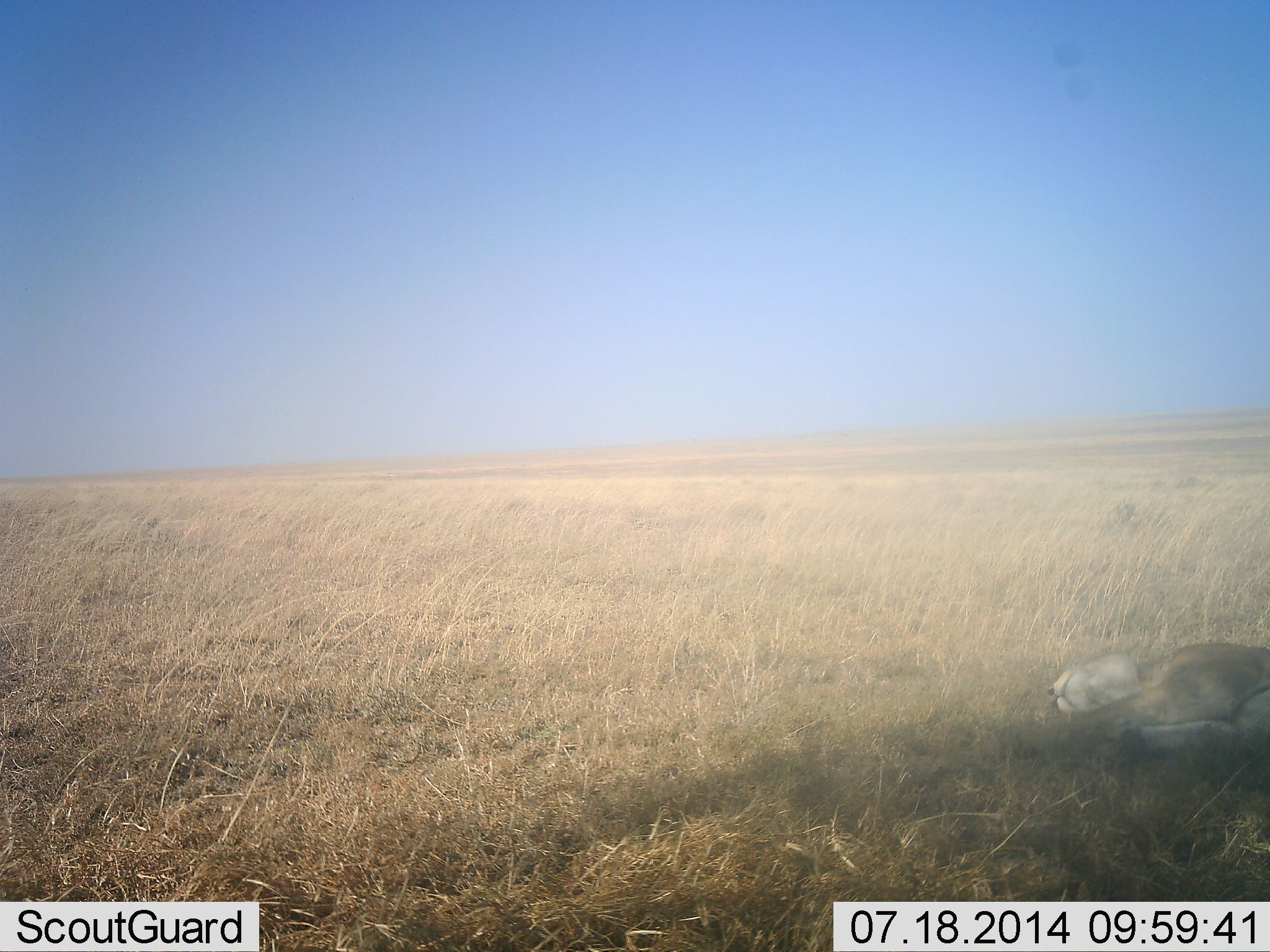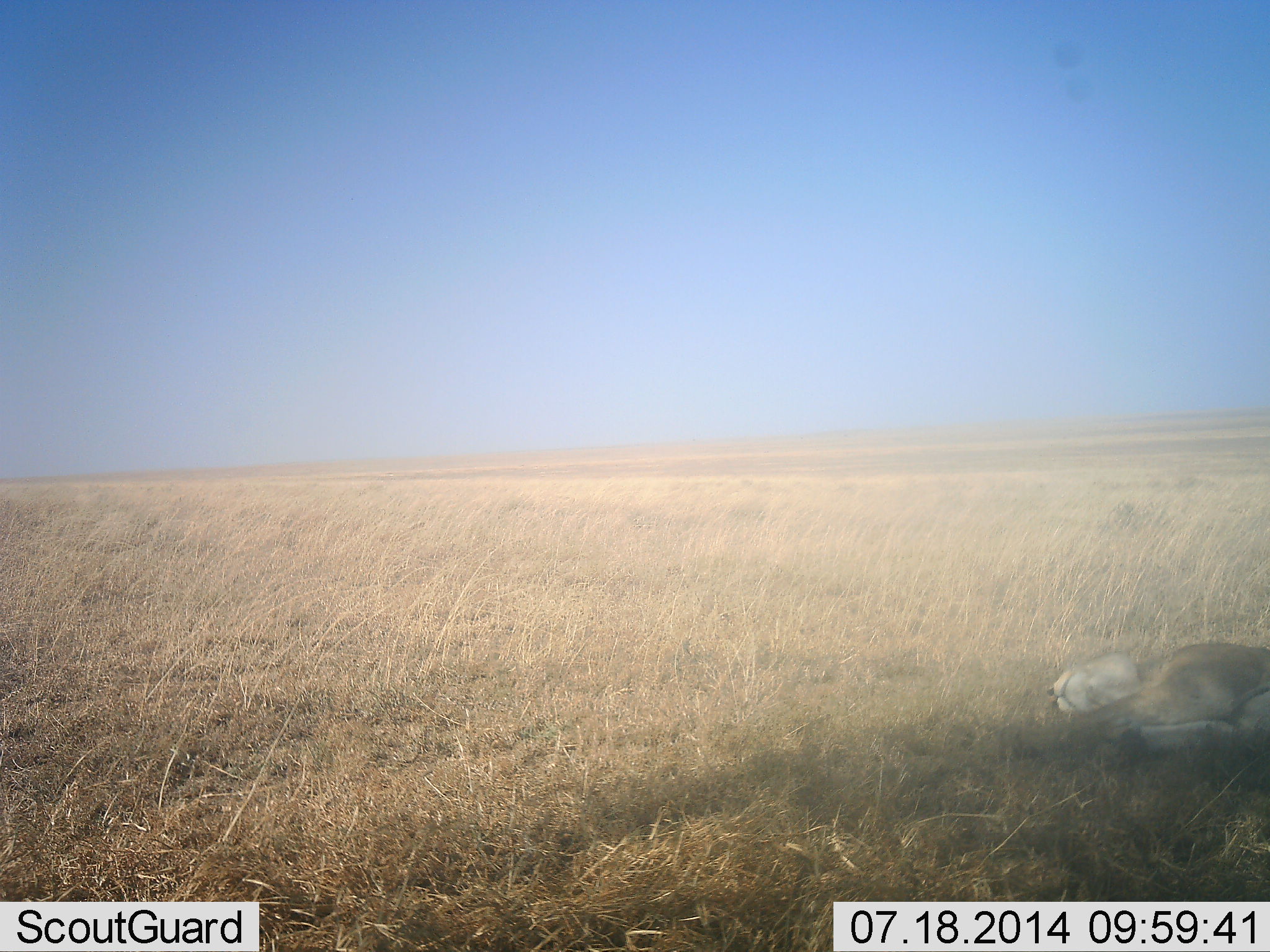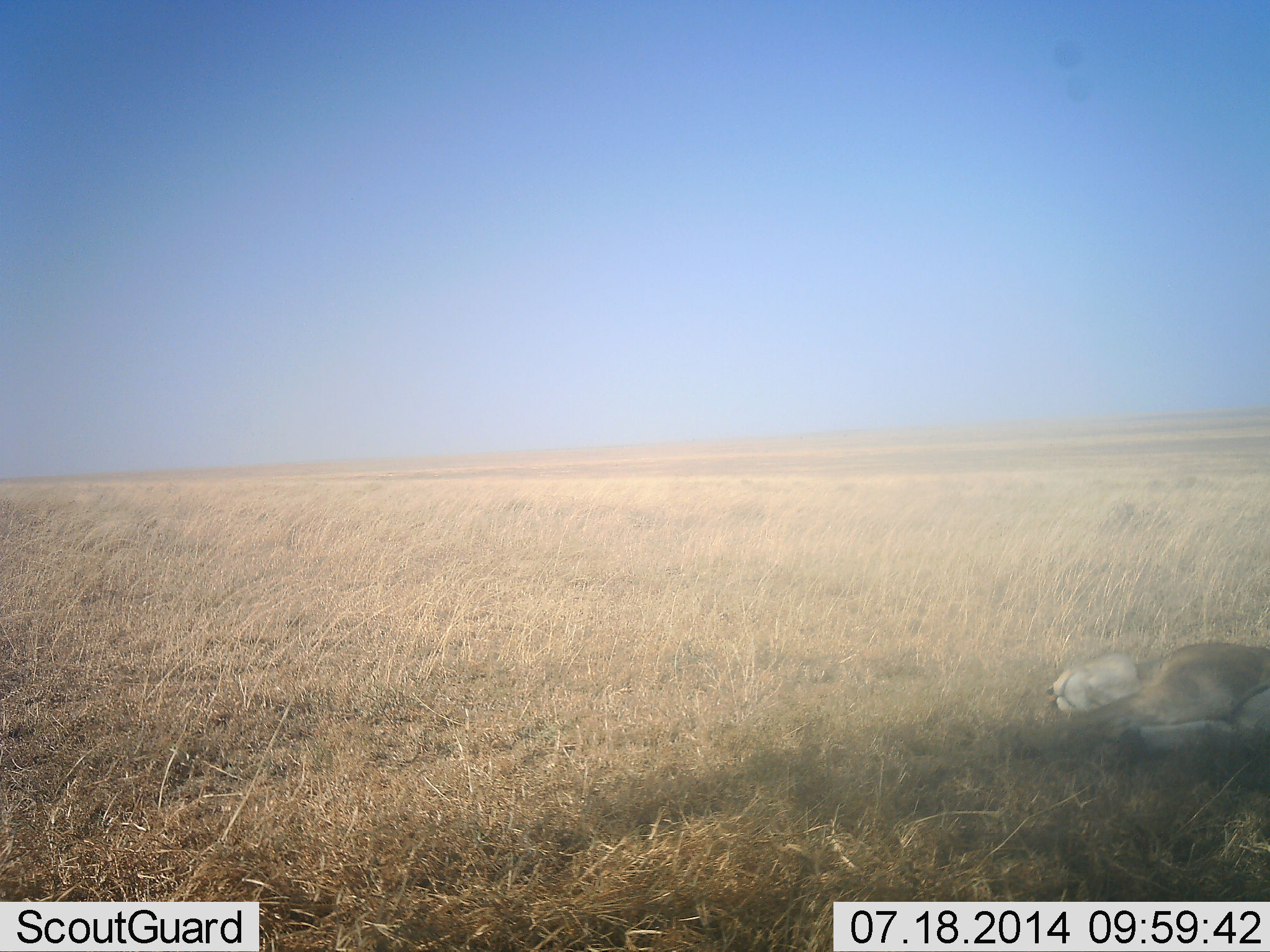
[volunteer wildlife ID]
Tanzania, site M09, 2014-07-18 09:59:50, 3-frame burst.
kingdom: Animalia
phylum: Chordata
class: Mammalia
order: Carnivora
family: Felidae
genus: Panthera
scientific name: Panthera leo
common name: lion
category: lionfemale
Lionfemale (lion) (Panthera leo), count 1. Behavior (volunteer vote fractions): standing 0%, resting 100%, moving 0%, interacting 0%. Young present (vote fraction): 0%. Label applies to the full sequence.